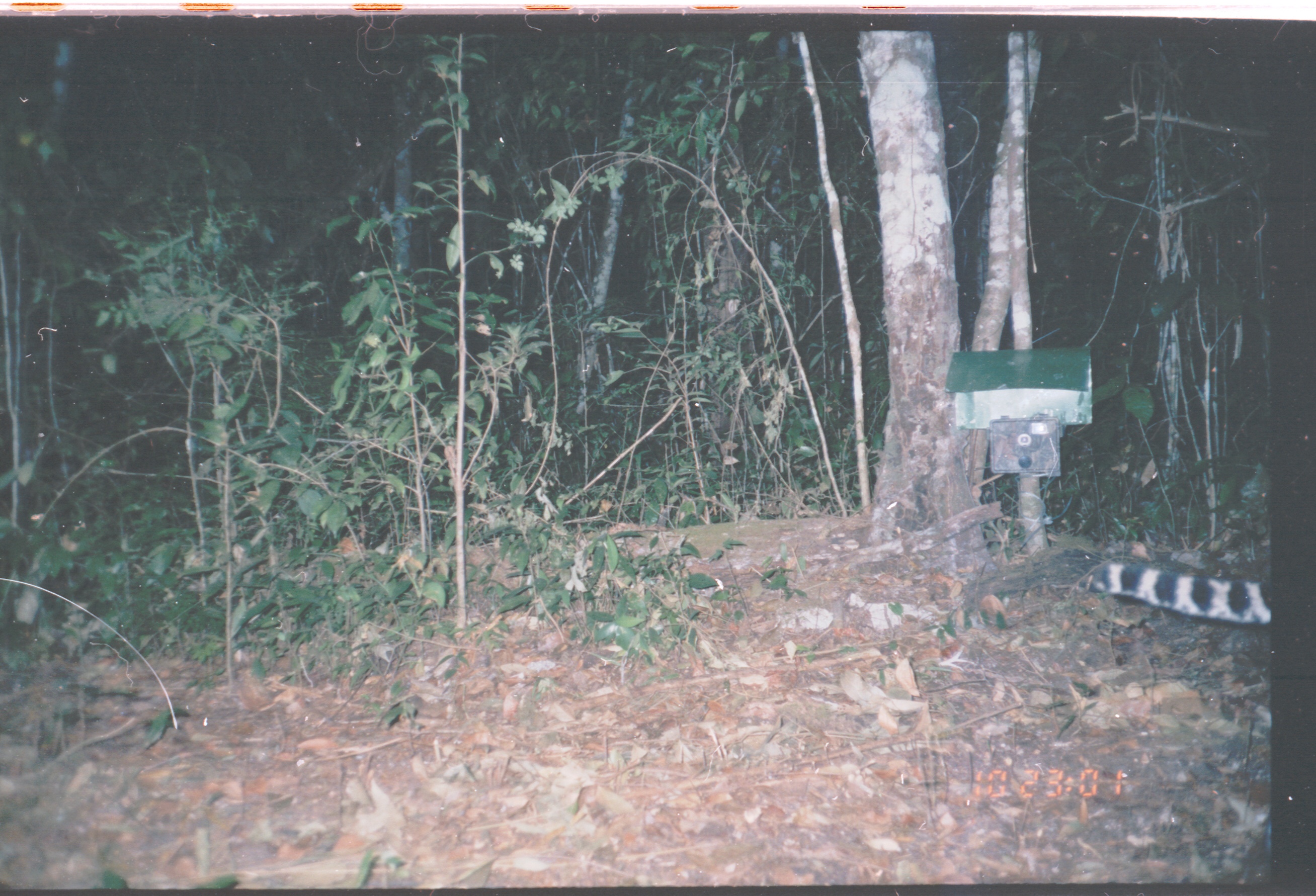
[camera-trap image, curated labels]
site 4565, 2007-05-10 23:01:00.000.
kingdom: Animalia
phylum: Chordata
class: Mammalia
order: Carnivora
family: Felidae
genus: Leopardus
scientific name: Leopardus pardalis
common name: ocelot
Leopardus pardalis (ocelot), count 1.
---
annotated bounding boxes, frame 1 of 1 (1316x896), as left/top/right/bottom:
leopardus pardalis: 1078/560/1271/626